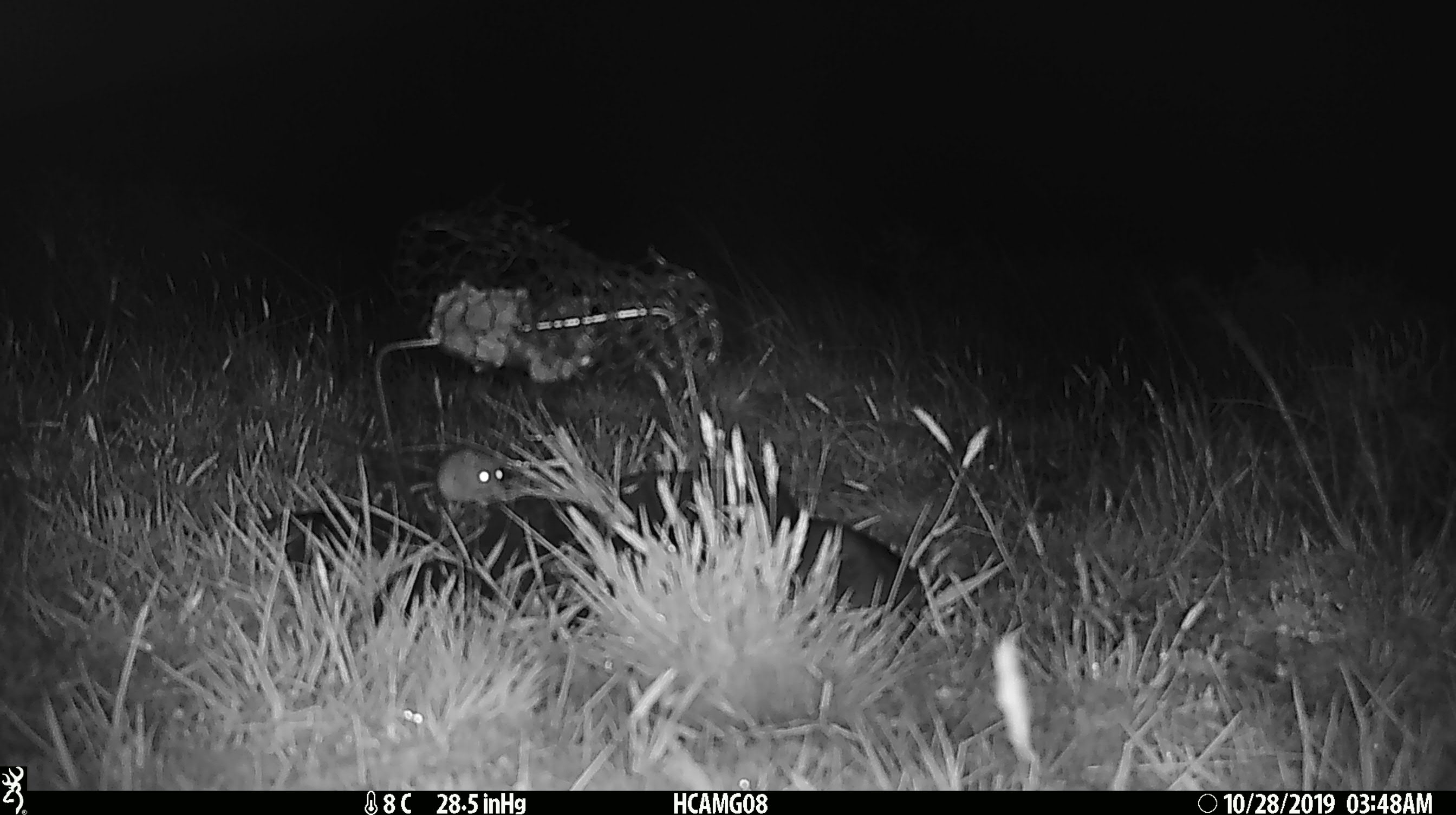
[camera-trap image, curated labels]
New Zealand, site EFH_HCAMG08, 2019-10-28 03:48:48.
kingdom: Animalia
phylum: Chordata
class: Mammalia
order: Rodentia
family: Muridae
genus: Mus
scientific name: Mus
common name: mouse